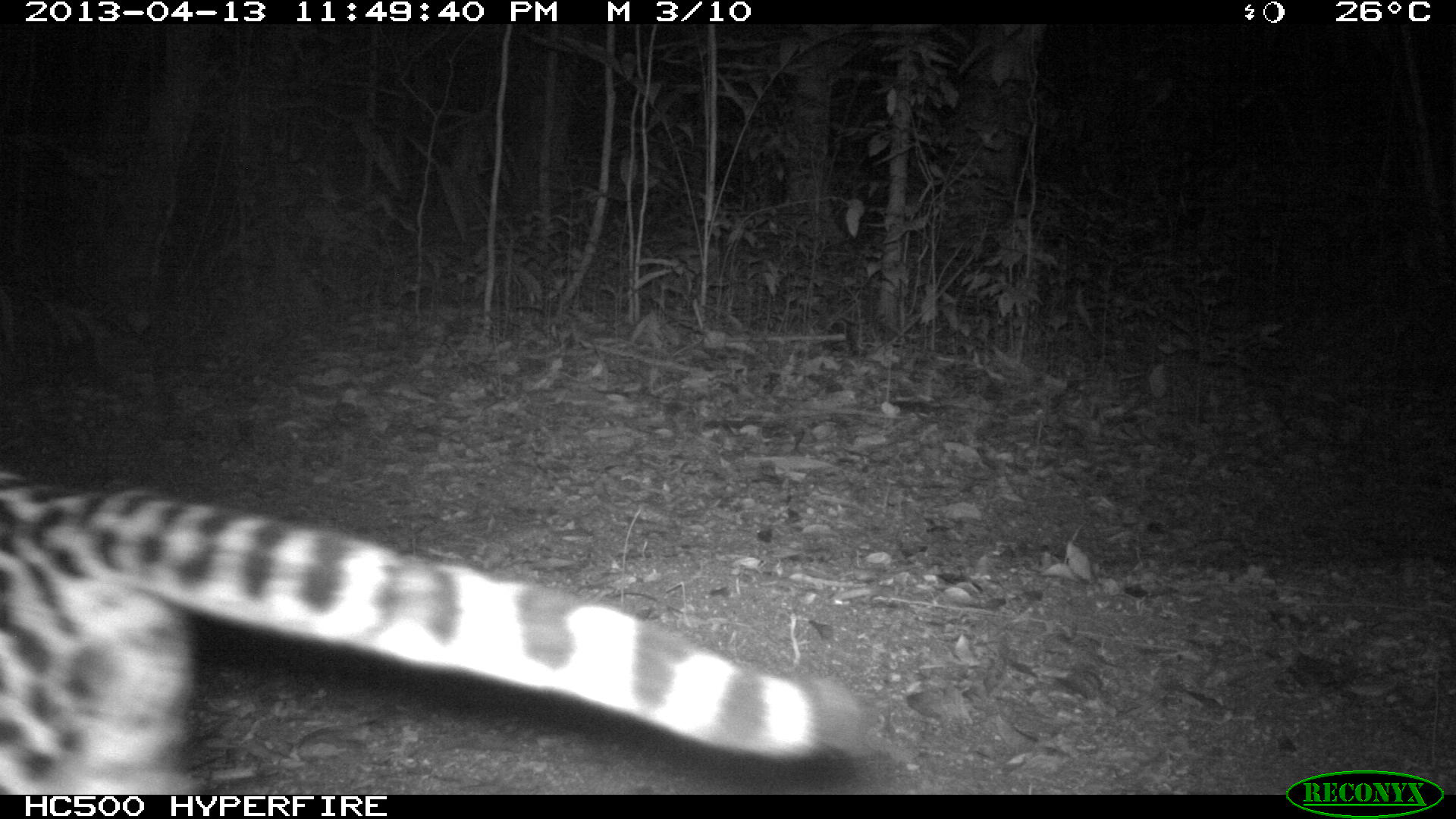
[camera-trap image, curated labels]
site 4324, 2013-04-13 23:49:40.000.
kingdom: Animalia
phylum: Chordata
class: Mammalia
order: Carnivora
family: Felidae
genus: Leopardus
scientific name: Leopardus pardalis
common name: ocelot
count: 1